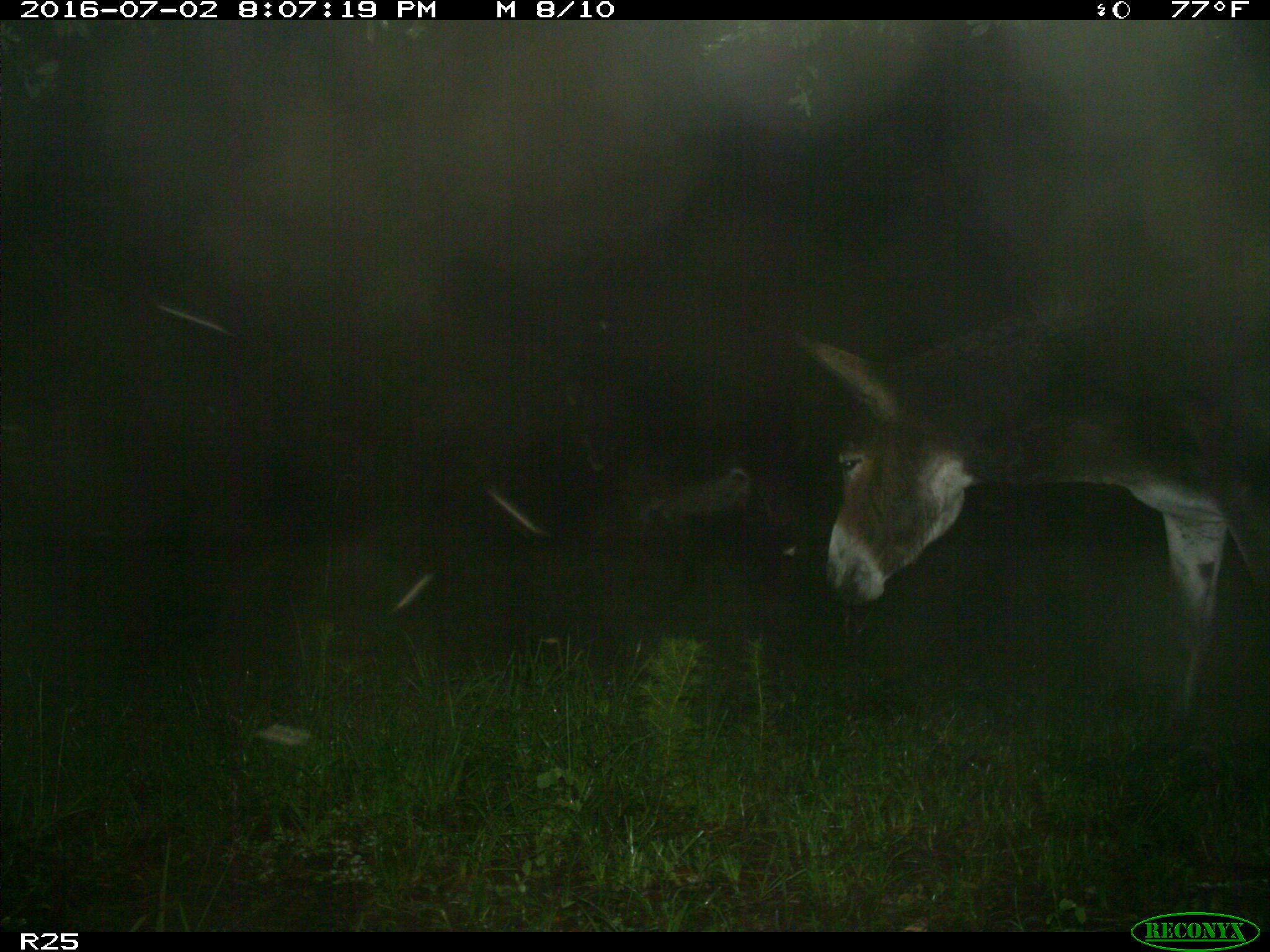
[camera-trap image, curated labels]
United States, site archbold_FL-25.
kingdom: Animalia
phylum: Chordata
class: Mammalia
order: Artiodactyla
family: Bovidae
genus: Bos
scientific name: Bos taurus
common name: domestic cow